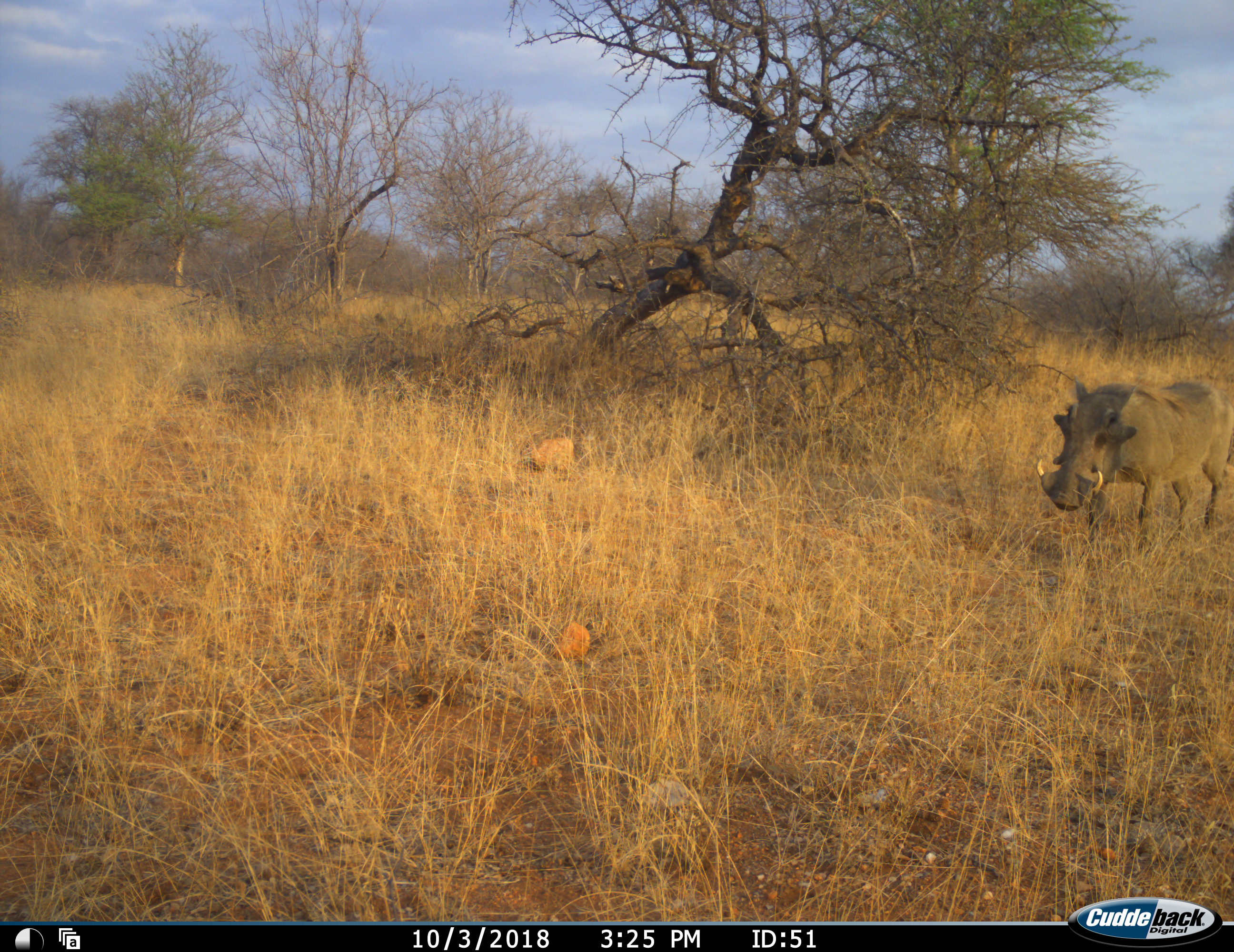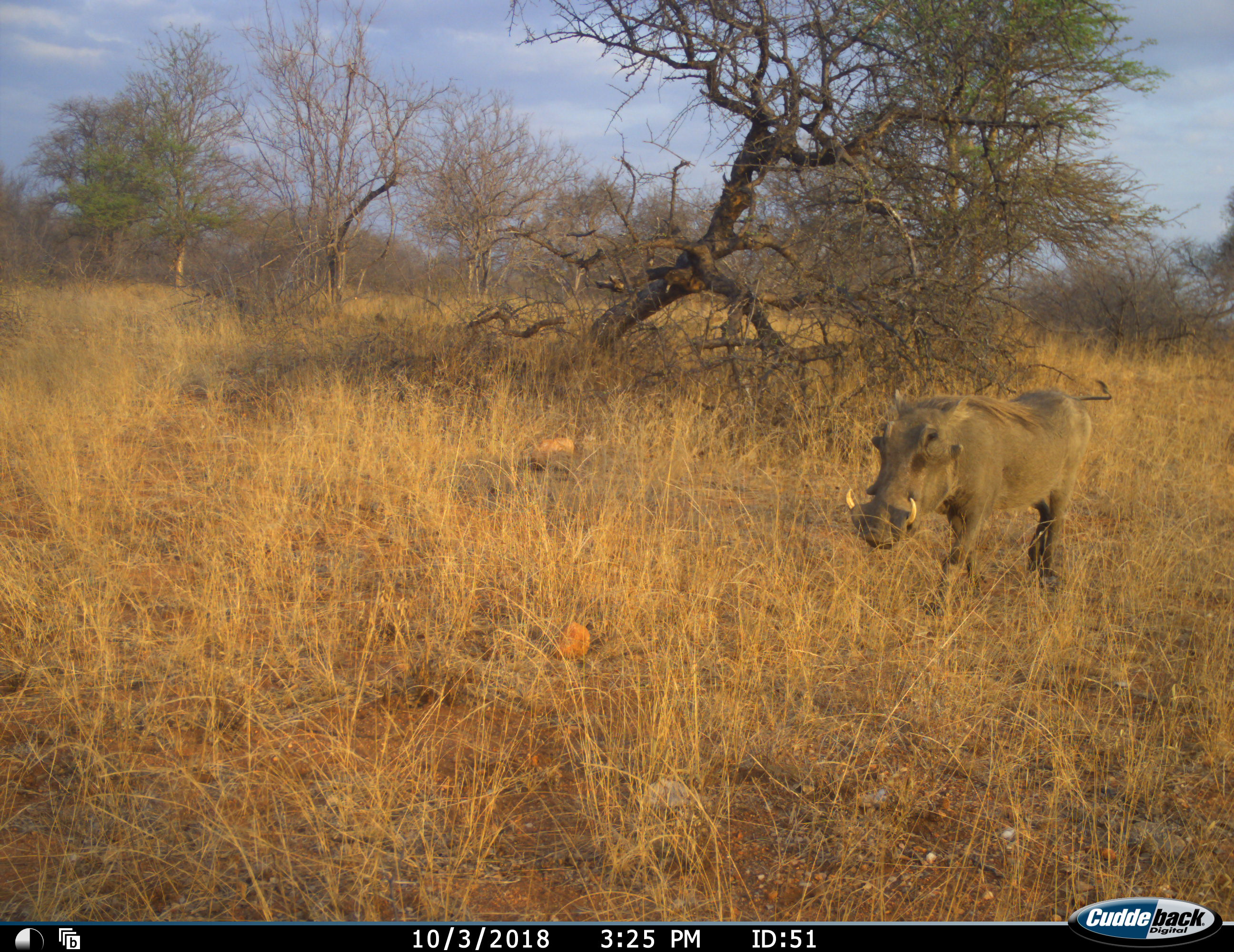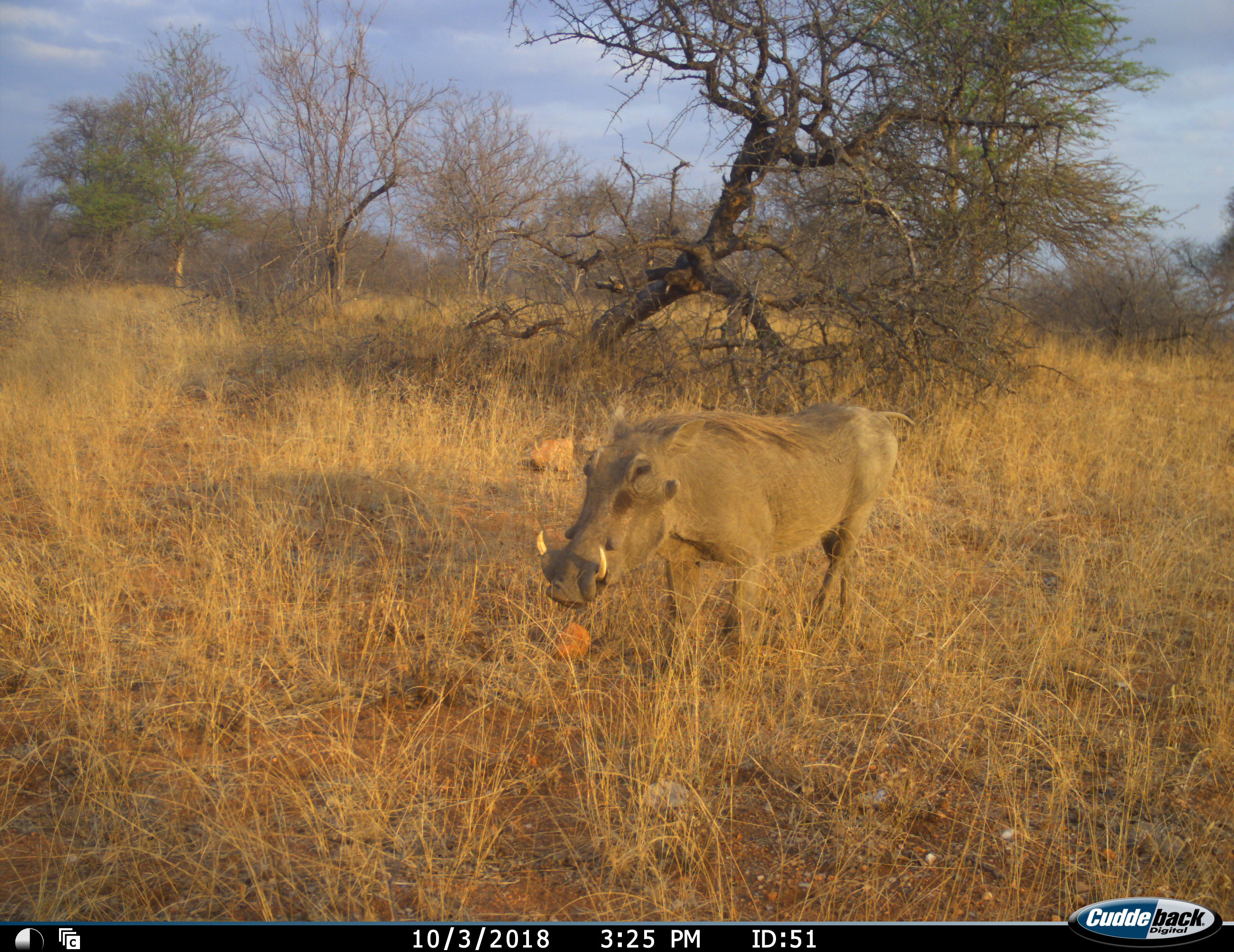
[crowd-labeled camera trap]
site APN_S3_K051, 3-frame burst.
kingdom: Animalia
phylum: Chordata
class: Mammalia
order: Artiodactyla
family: Suidae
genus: Phacochoerus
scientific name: Phacochoerus africanus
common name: warthog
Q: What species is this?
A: Warthog (Phacochoerus africanus).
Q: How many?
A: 1.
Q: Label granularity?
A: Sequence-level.